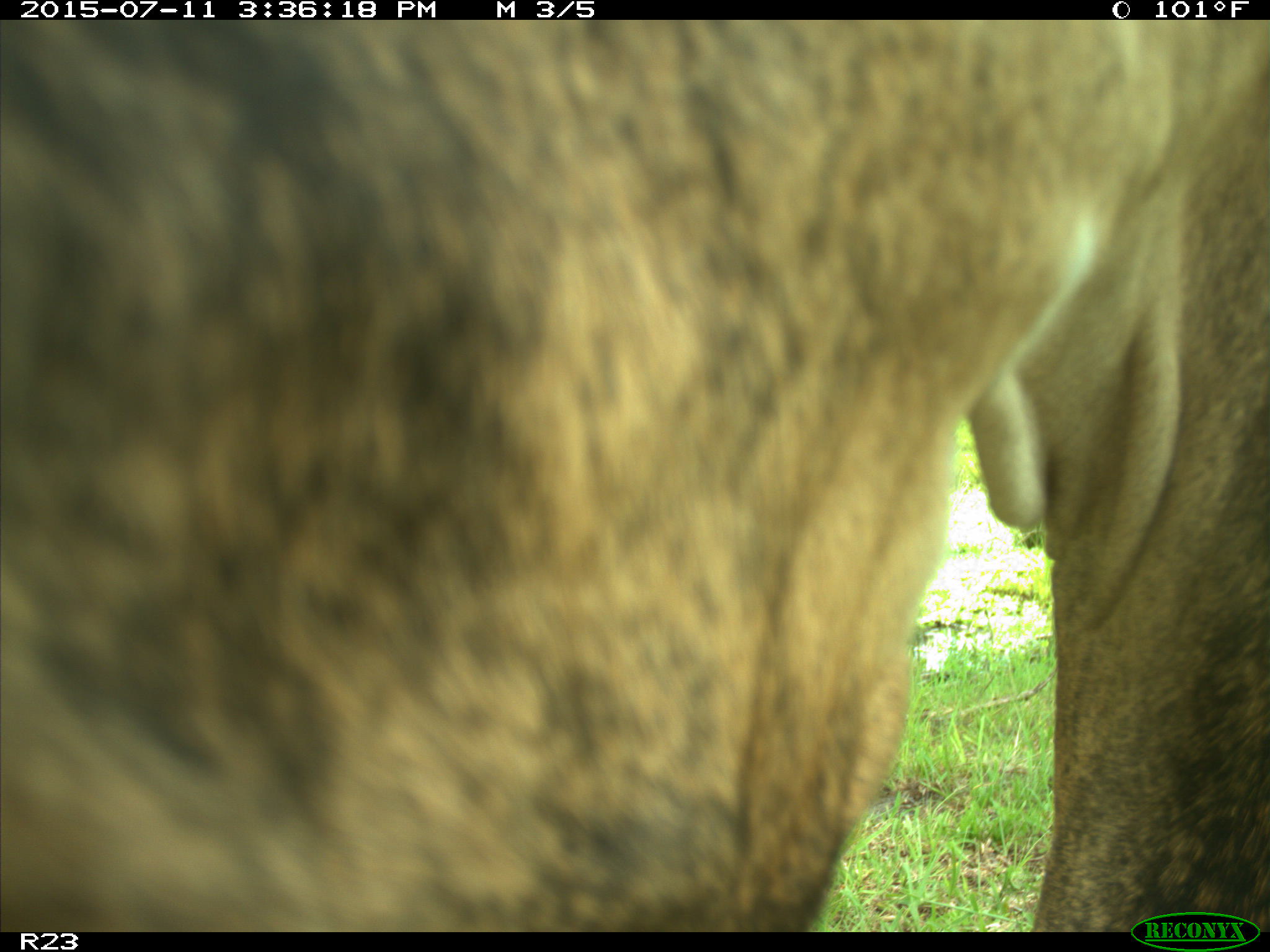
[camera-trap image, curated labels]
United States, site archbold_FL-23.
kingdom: Animalia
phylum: Chordata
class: Mammalia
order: Artiodactyla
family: Bovidae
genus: Bos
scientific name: Bos taurus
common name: domestic cow